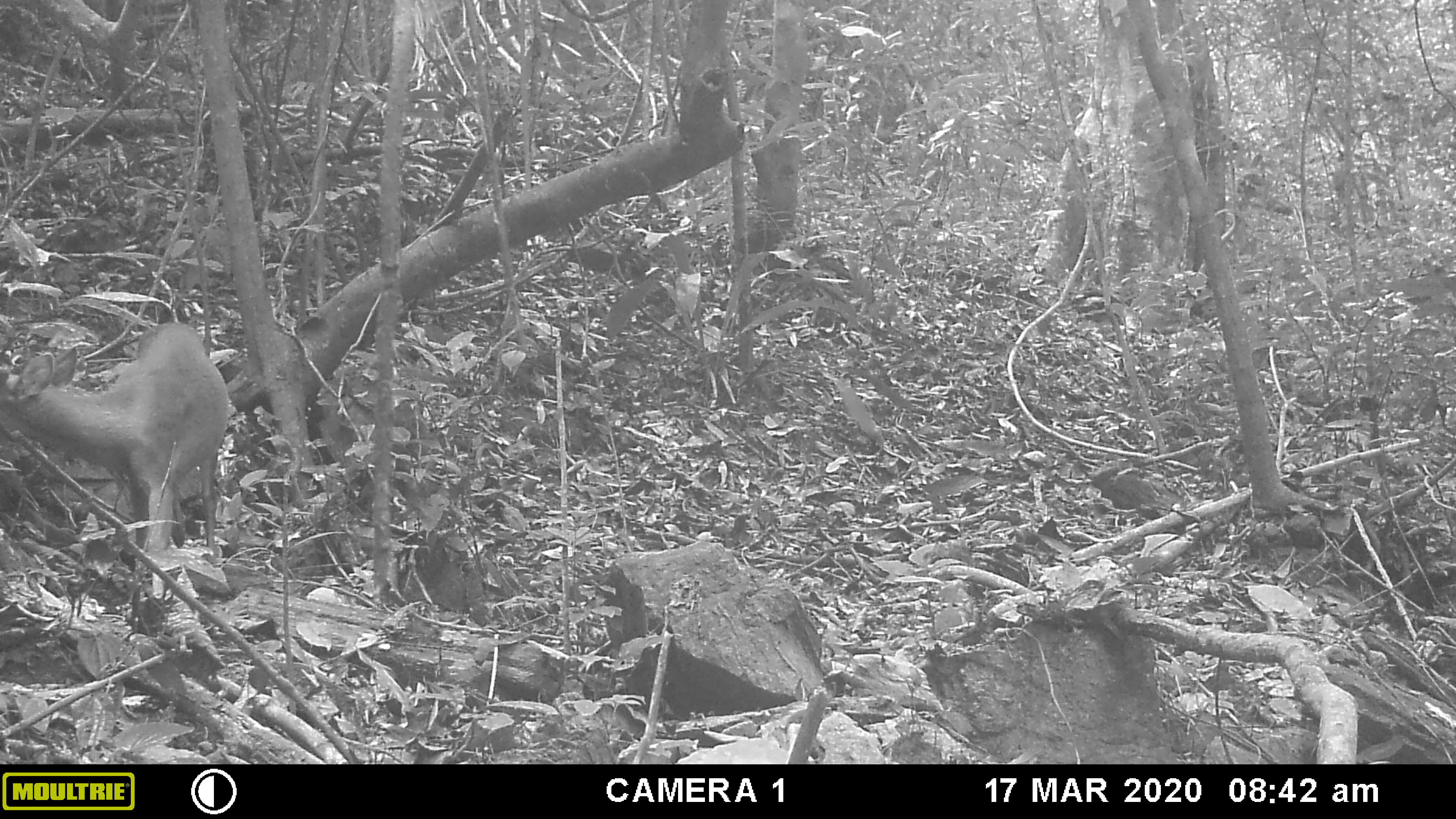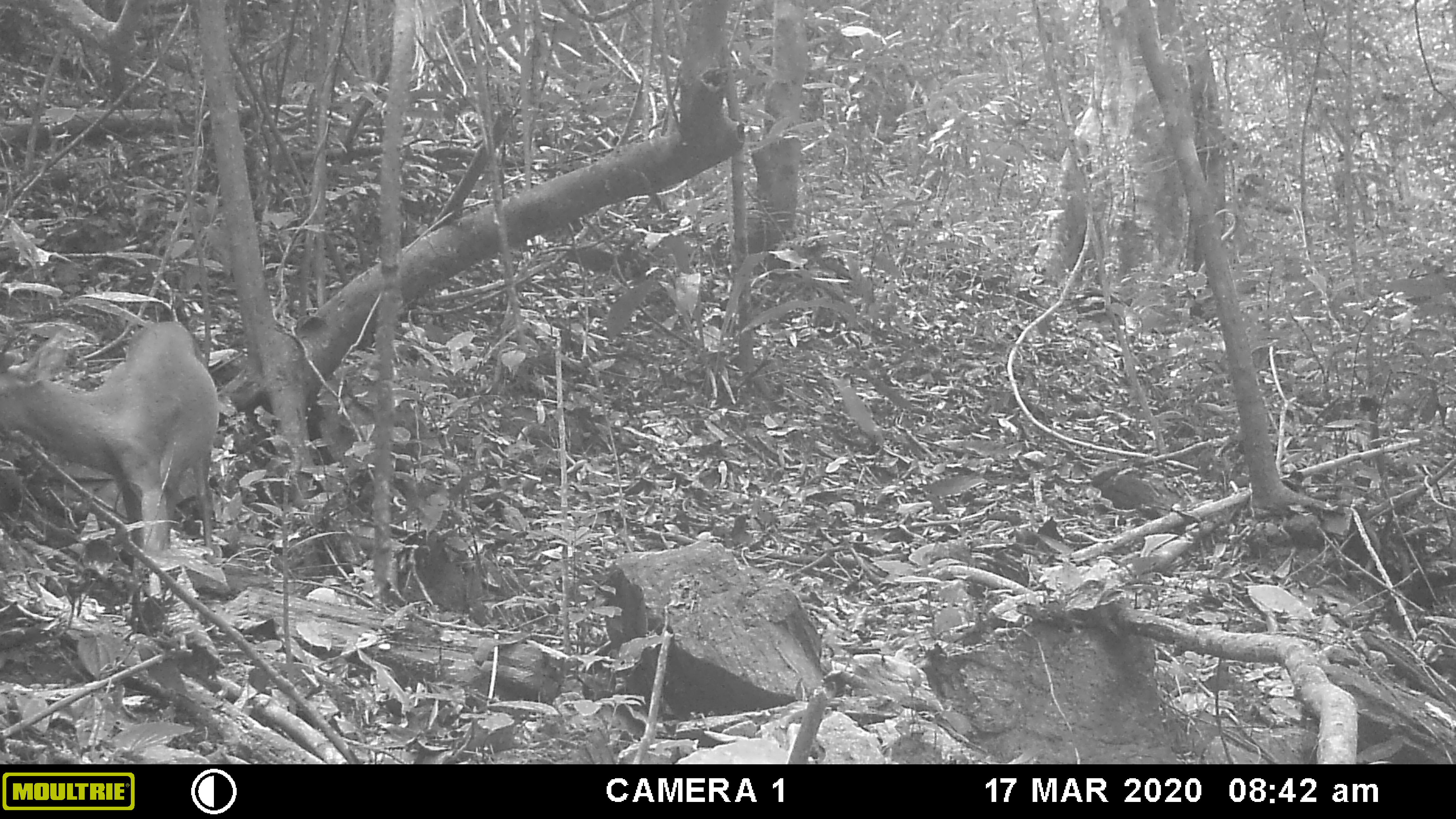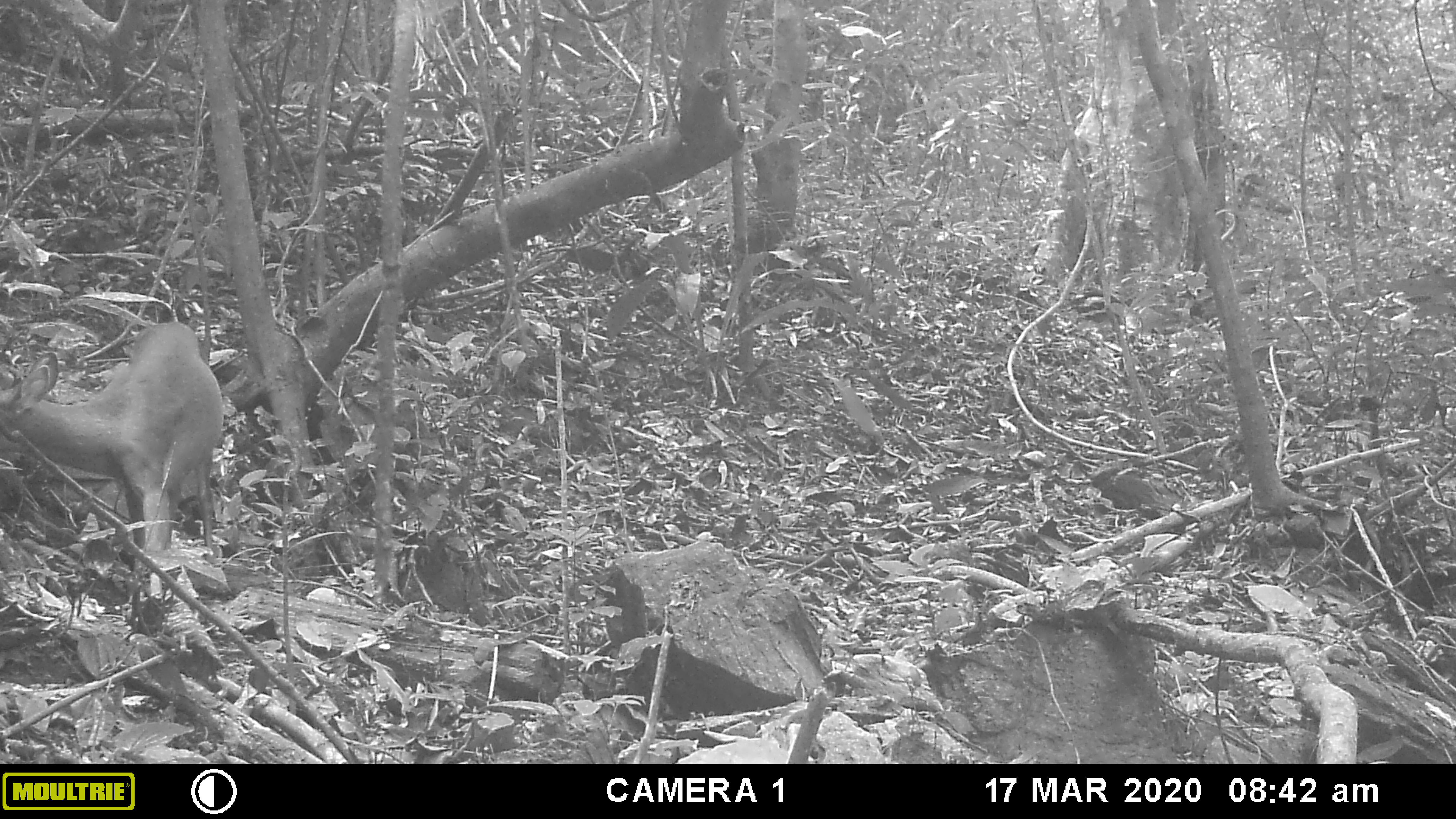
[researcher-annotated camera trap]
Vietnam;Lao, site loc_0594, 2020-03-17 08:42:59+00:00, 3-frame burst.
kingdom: Animalia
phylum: Chordata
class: Mammalia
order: Artiodactyla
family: Cervidae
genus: Muntiacus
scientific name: Muntiacus muntjak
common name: red muntjac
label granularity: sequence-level